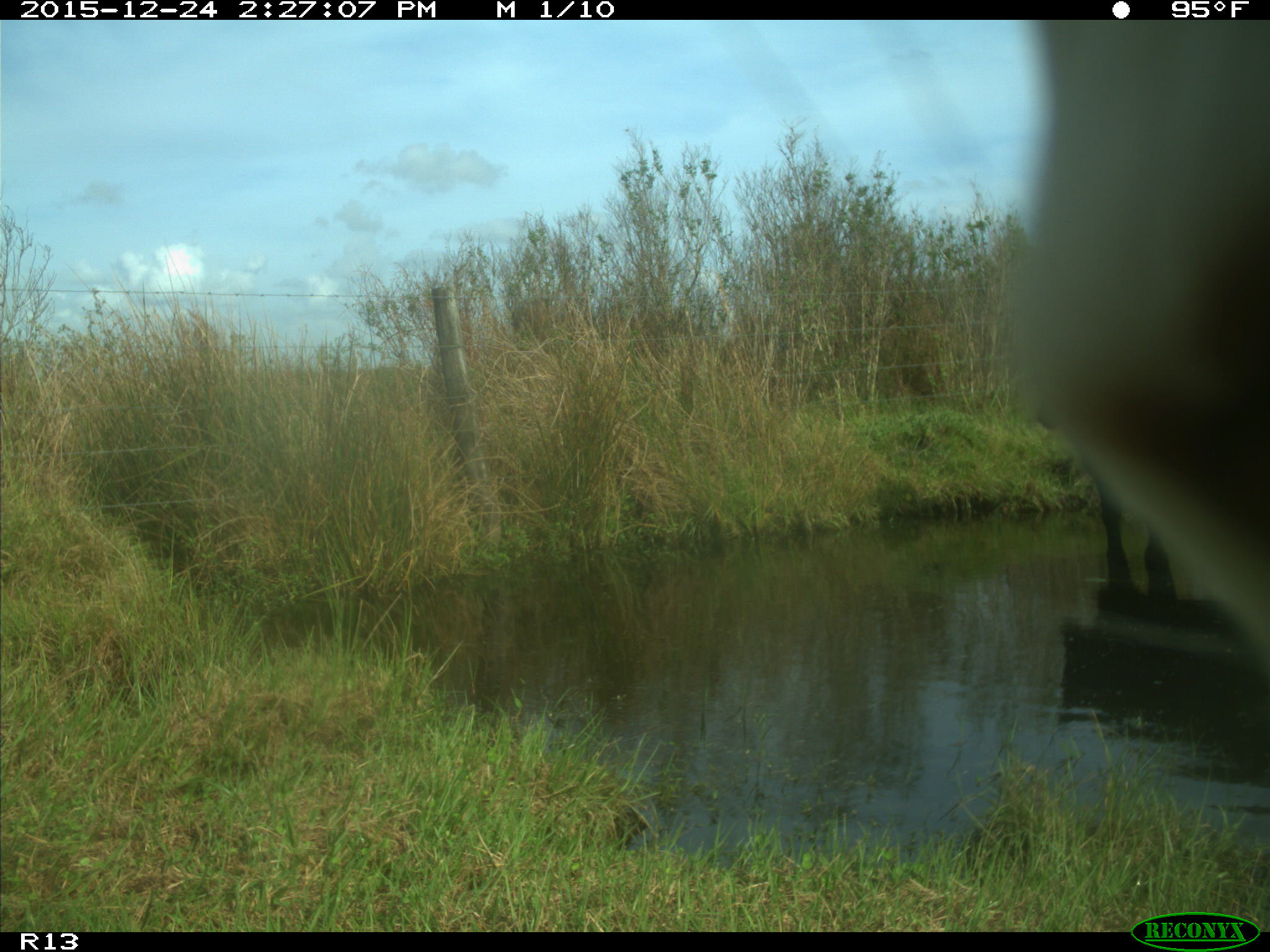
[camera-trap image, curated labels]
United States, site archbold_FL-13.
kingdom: Animalia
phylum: Chordata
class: Mammalia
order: Artiodactyla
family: Bovidae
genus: Bos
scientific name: Bos taurus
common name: domestic cow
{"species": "Bos taurus (domestic cow)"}